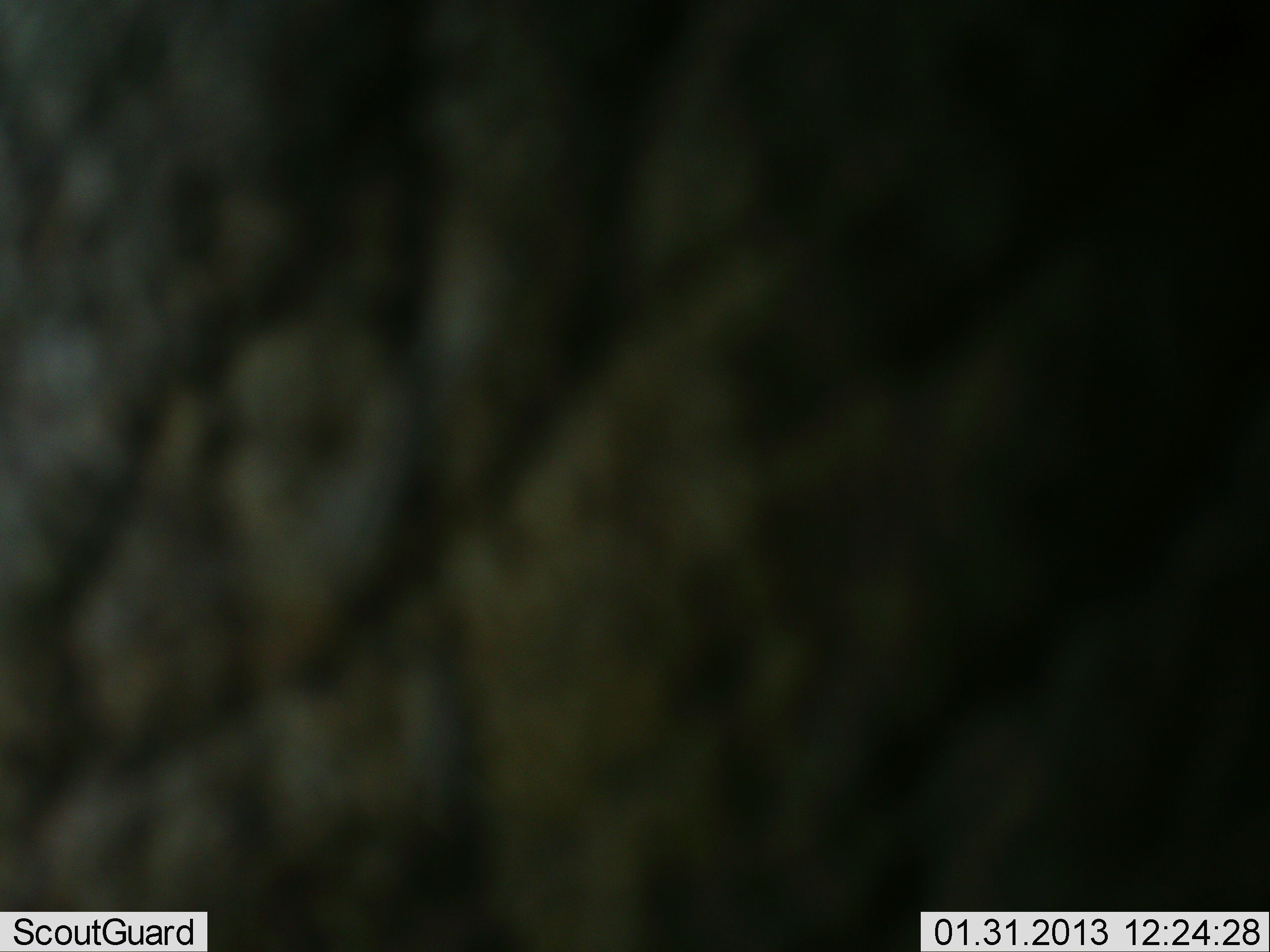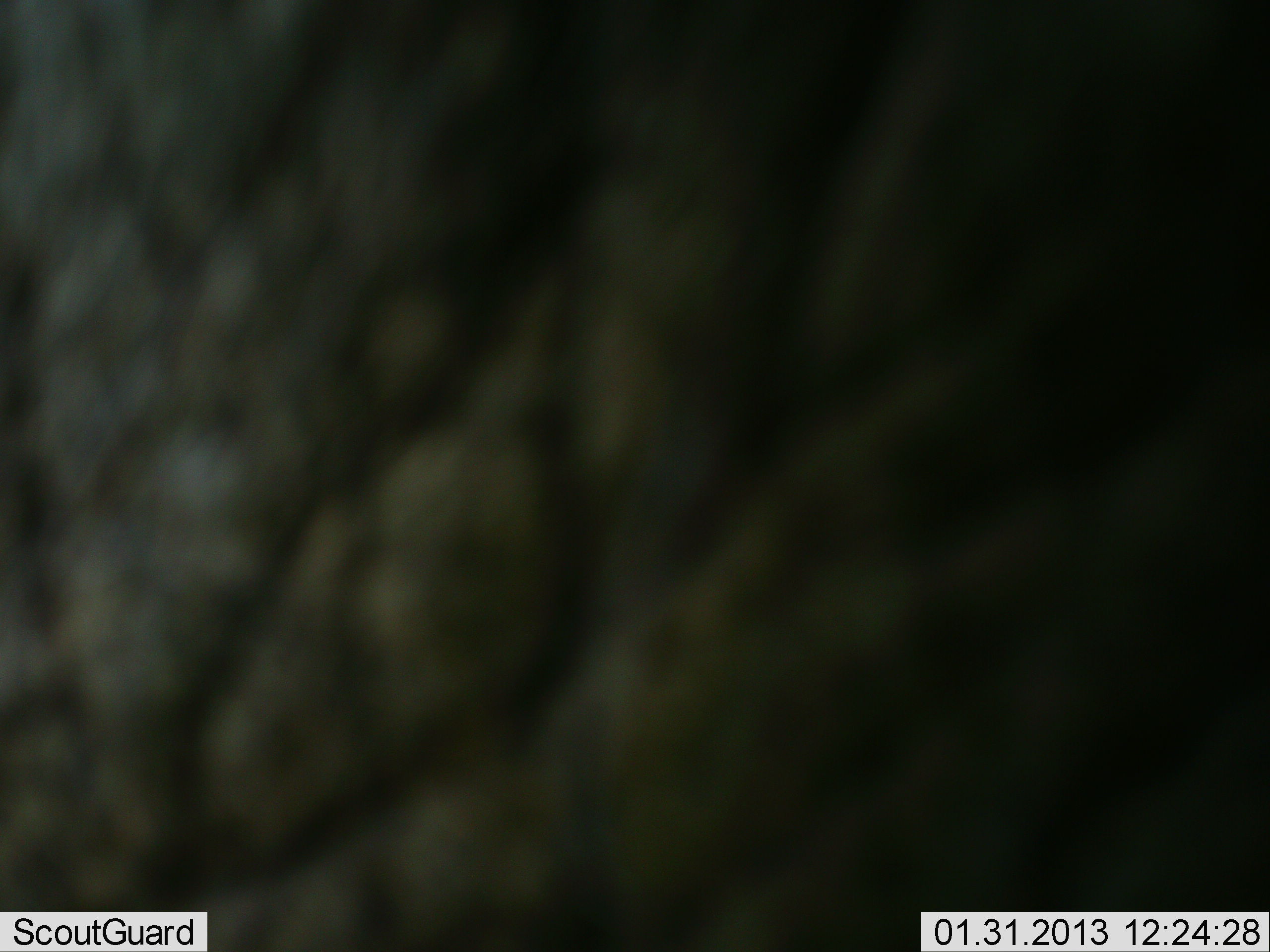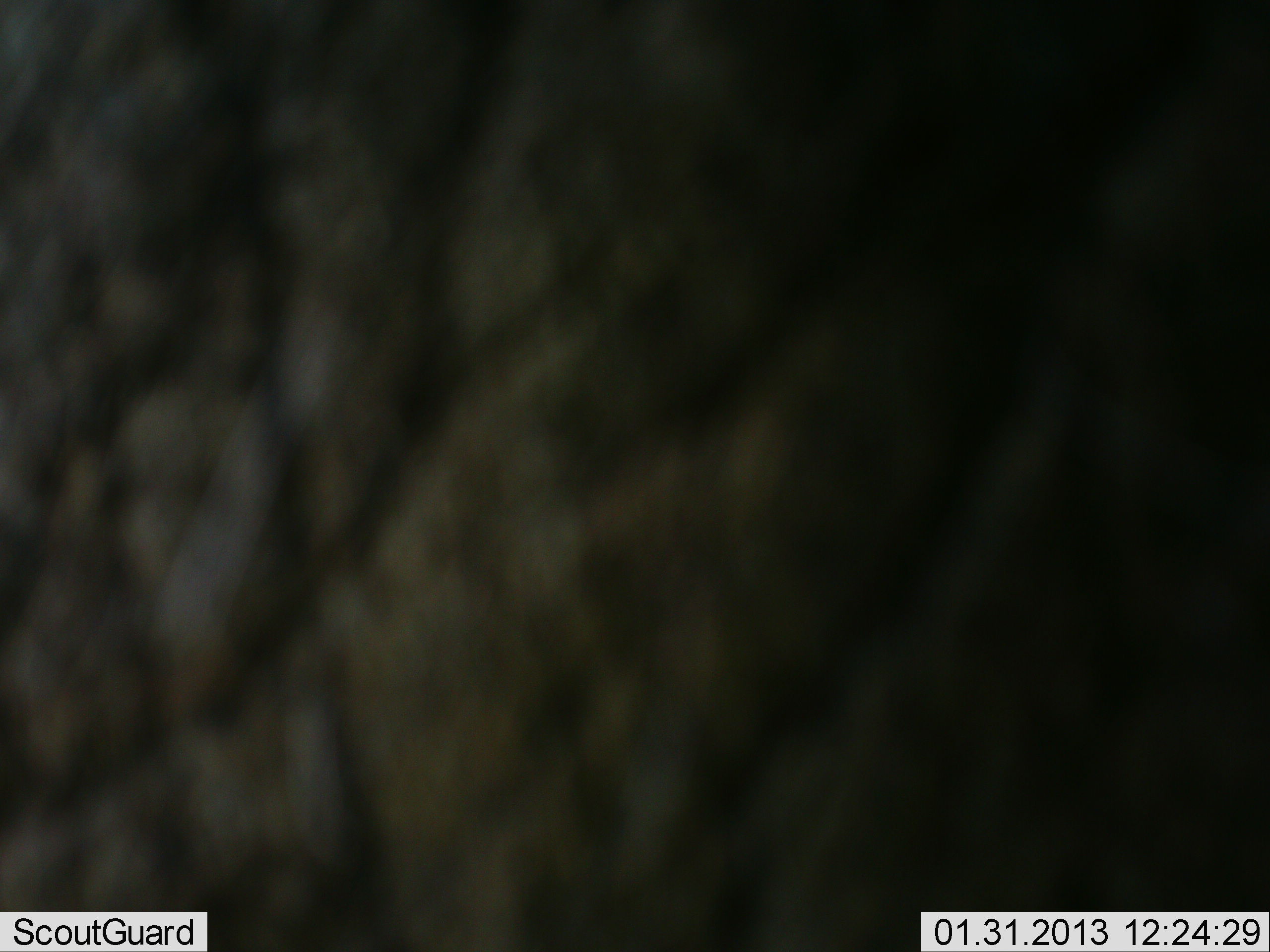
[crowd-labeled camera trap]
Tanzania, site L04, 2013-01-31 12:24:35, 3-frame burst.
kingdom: Animalia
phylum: Chordata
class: Mammalia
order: Proboscidea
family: Elephantidae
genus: Loxodonta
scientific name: Loxodonta africana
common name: african bush elephant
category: elephant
Elephant (african bush elephant) (Loxodonta africana), count 1. Behavior (volunteer vote fractions): standing 62%, resting 0%, moving 31%, interacting 8%. Young present (vote fraction): 0%. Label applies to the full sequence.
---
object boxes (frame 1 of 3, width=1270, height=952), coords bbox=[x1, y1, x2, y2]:
animal: bbox=[0, 0, 1270, 952]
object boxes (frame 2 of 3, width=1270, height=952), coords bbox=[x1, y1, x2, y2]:
animal: bbox=[0, 0, 1270, 952]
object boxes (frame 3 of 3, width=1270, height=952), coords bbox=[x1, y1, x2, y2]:
animal: bbox=[0, 0, 1270, 952]